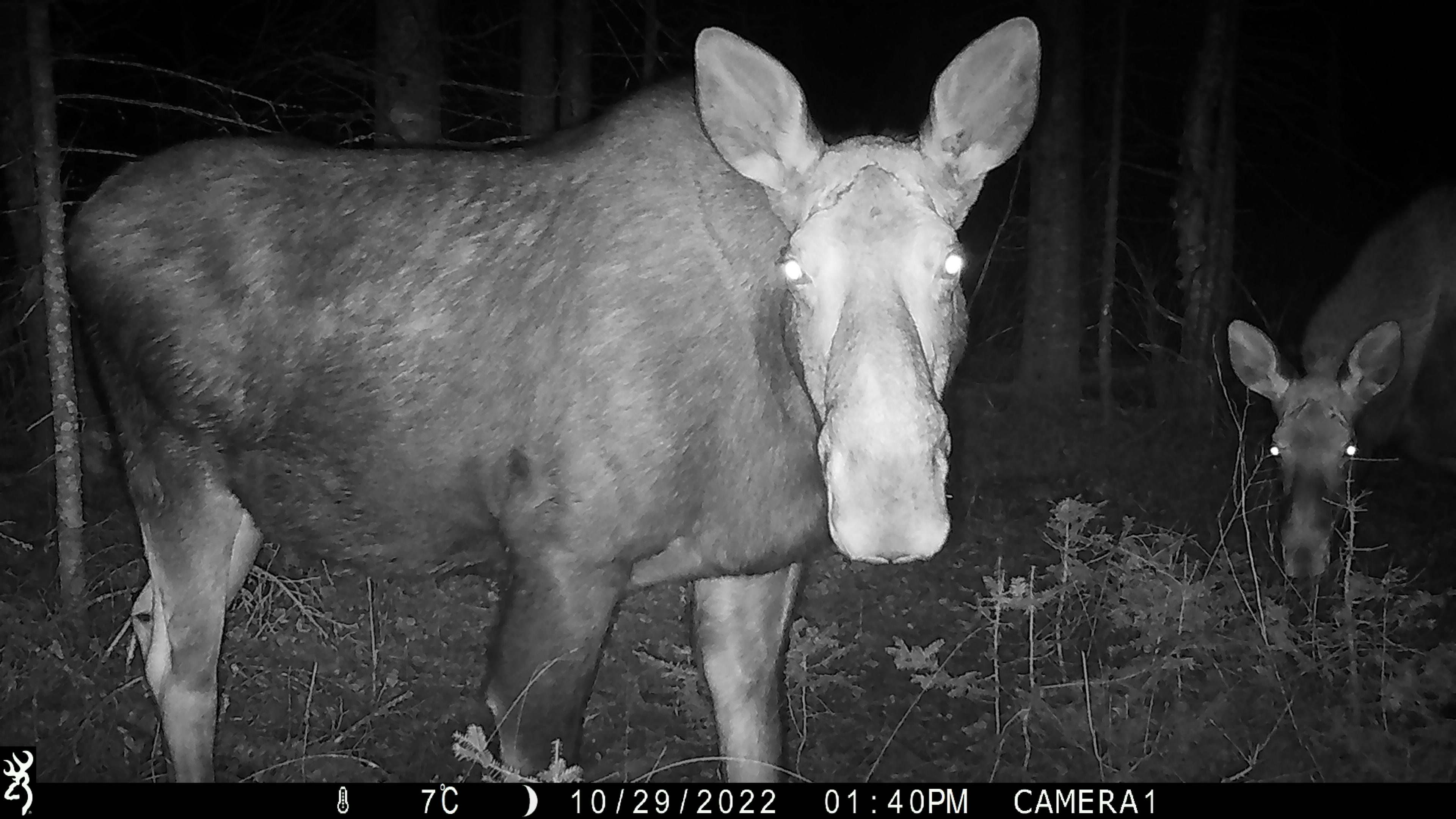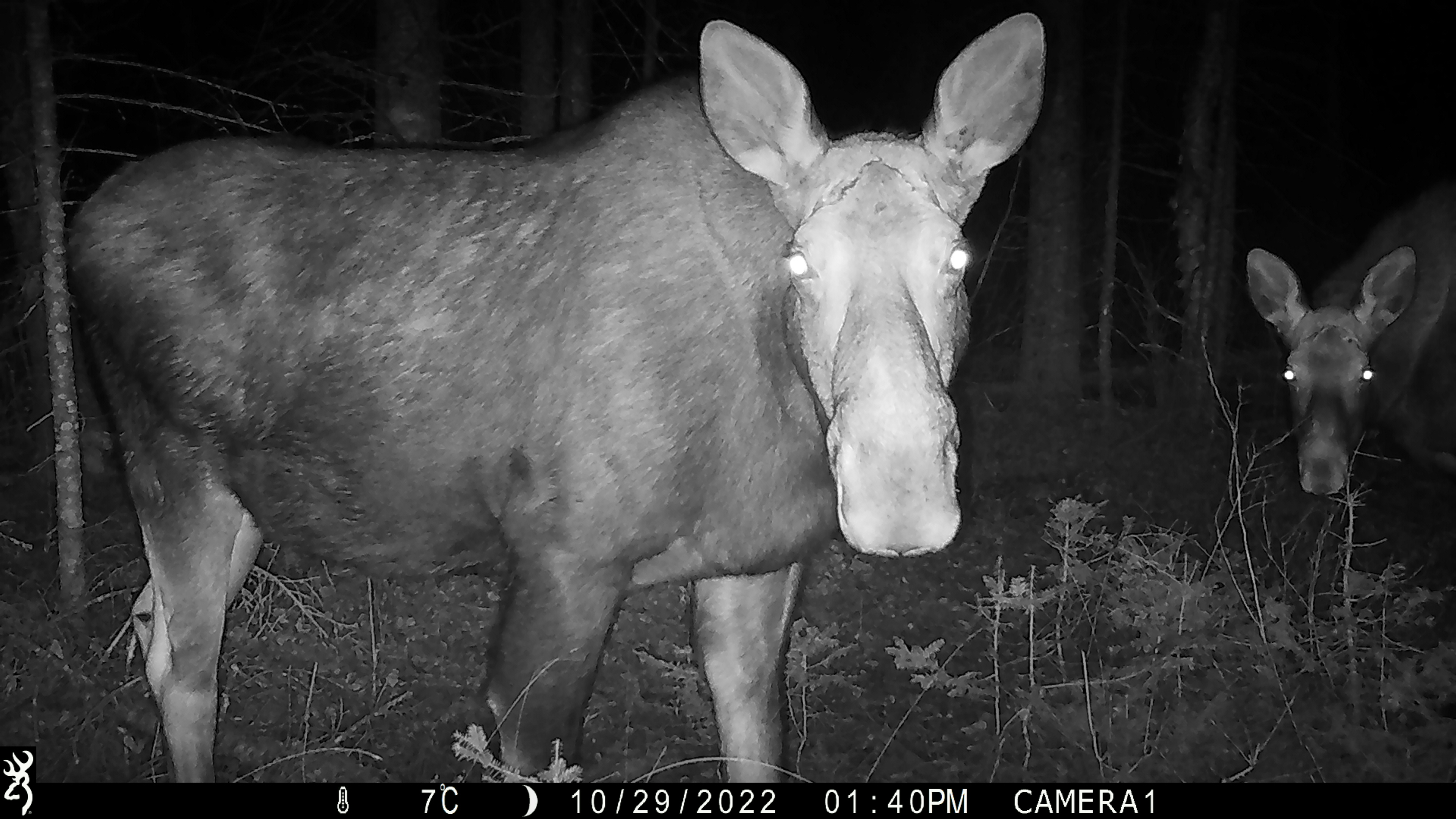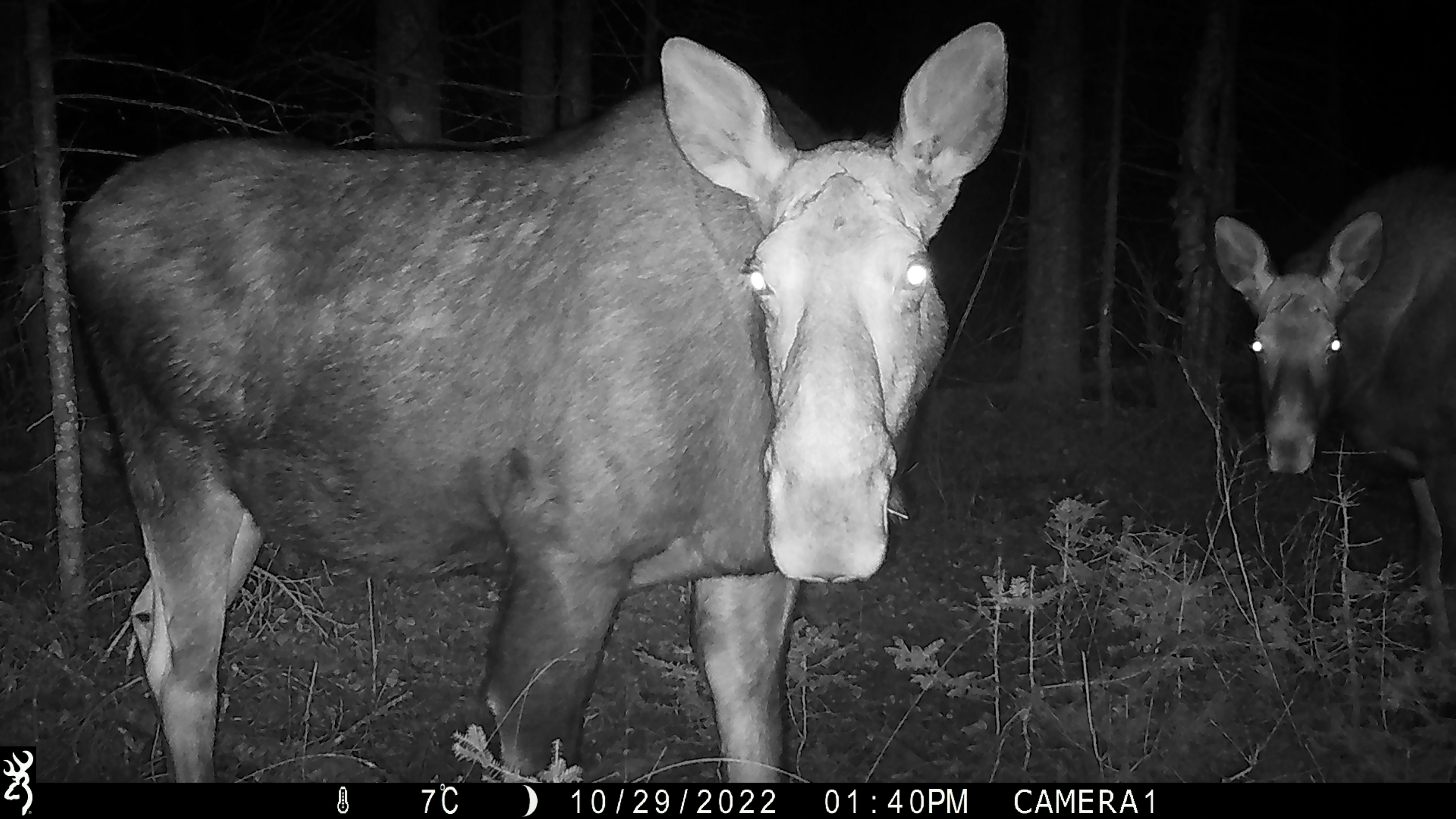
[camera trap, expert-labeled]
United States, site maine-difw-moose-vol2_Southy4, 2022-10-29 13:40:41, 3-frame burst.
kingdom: Animalia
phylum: Chordata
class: Mammalia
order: Artiodactyla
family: Cervidae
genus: Alces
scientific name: Alces alces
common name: moose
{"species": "moose (Alces alces)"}